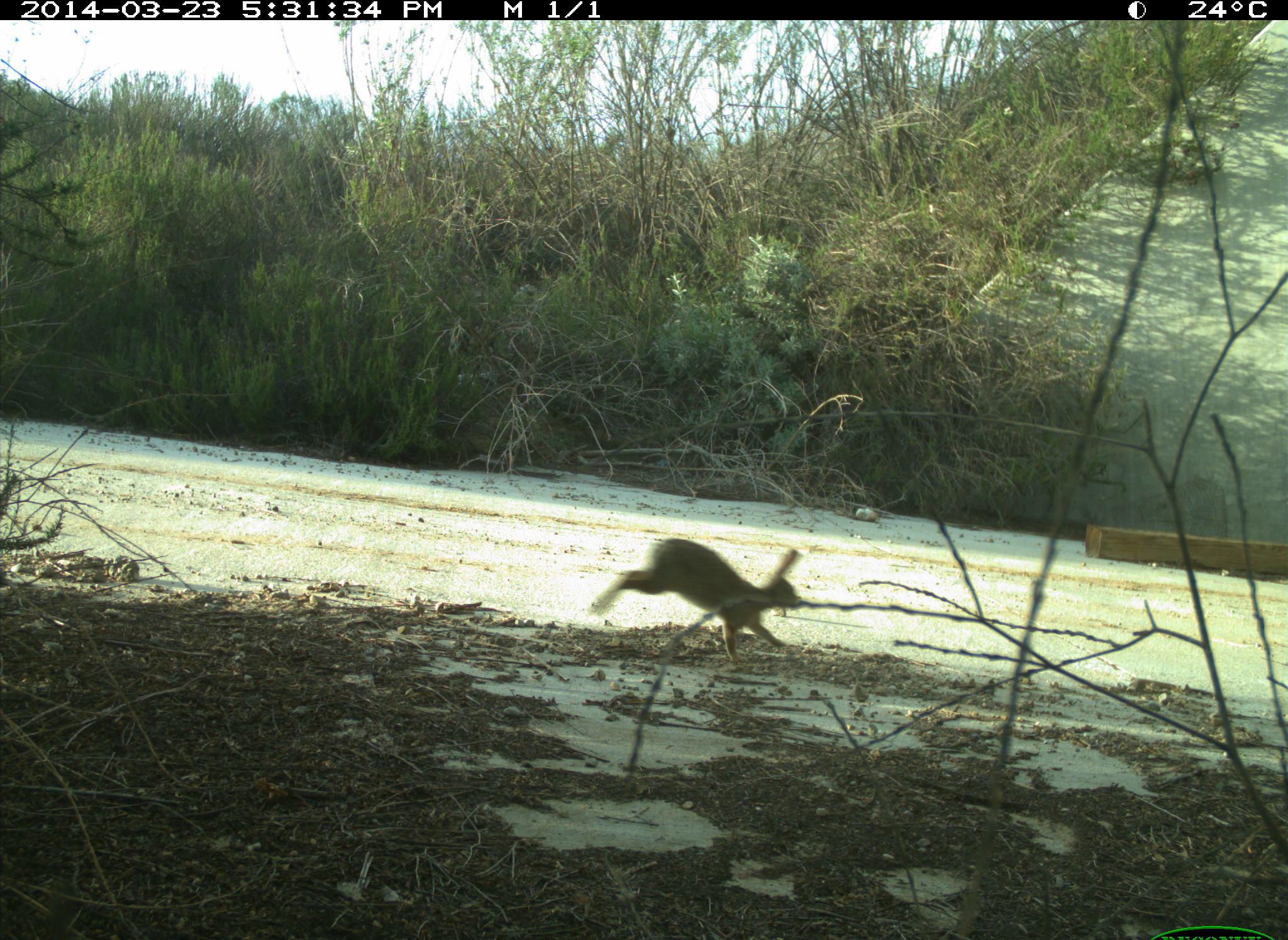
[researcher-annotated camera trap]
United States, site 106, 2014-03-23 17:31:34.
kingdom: Animalia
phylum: Chordata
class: Mammalia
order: Lagomorpha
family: Leporidae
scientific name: Leporidae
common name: rabbits and hares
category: rabbit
Rabbit (rabbits and hares) (Leporidae).